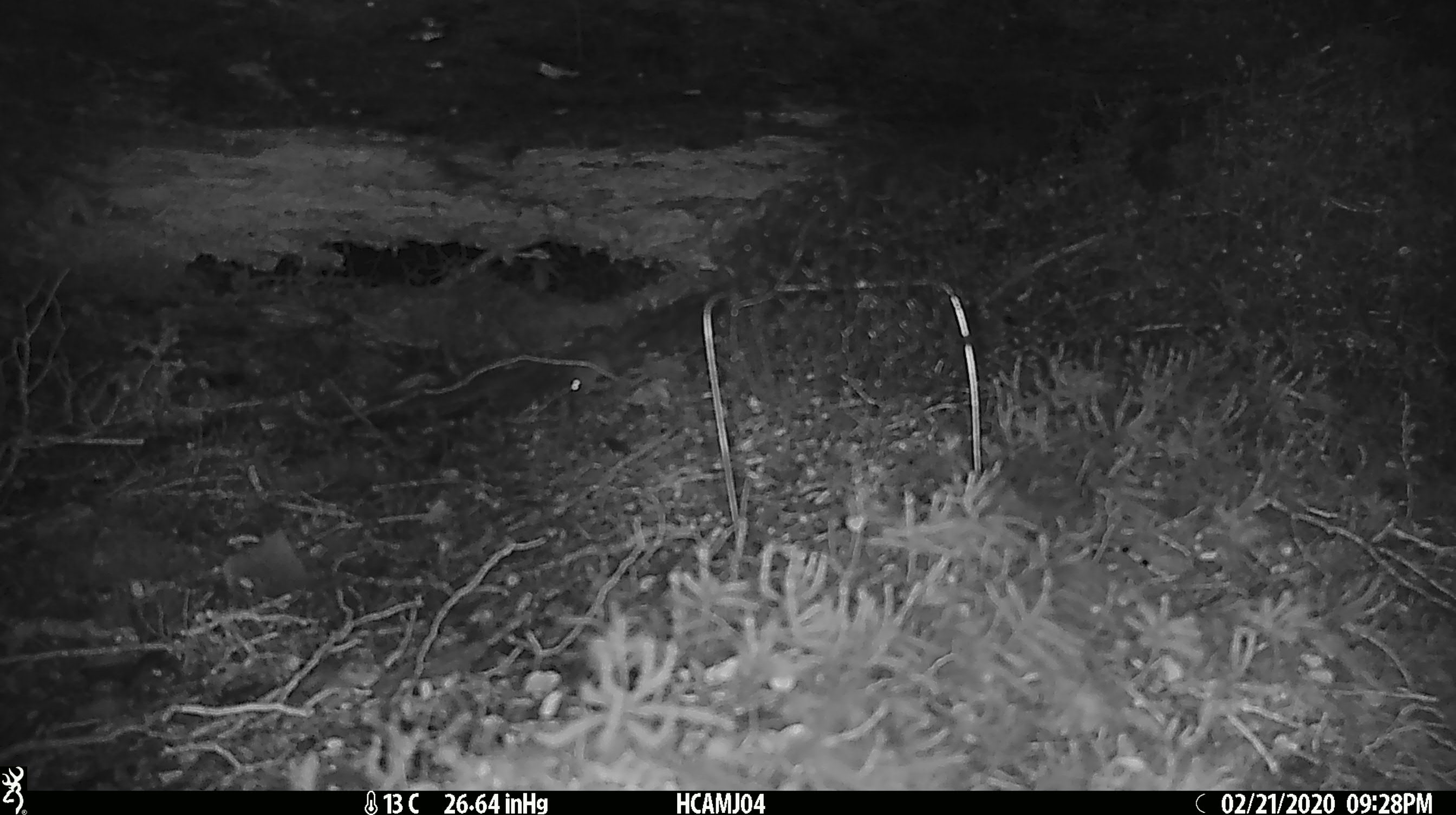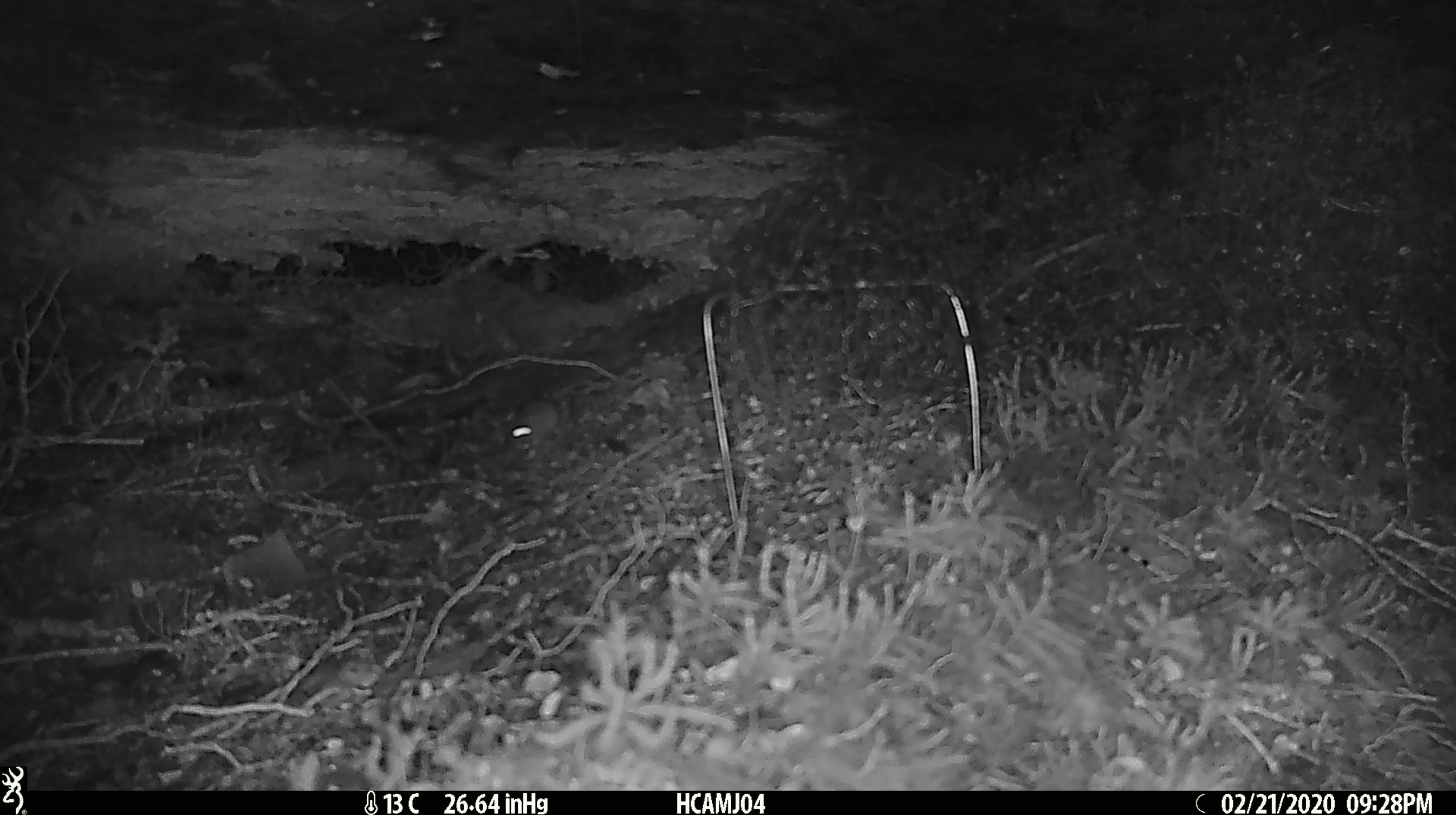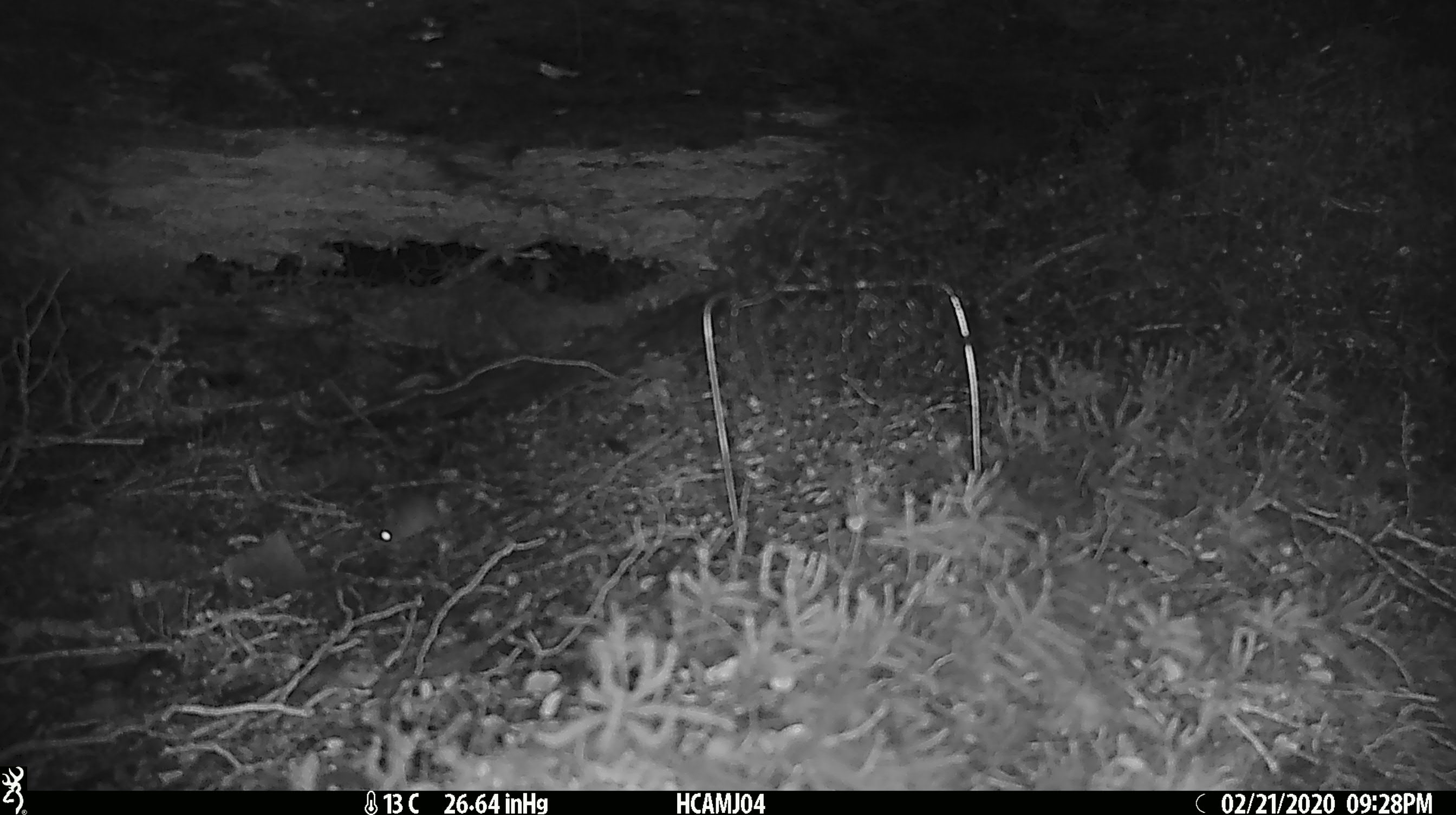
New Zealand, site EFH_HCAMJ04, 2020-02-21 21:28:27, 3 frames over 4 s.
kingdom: Animalia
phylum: Chordata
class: Mammalia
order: Rodentia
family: Muridae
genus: Mus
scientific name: Mus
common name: mouse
Mouse (Mus).